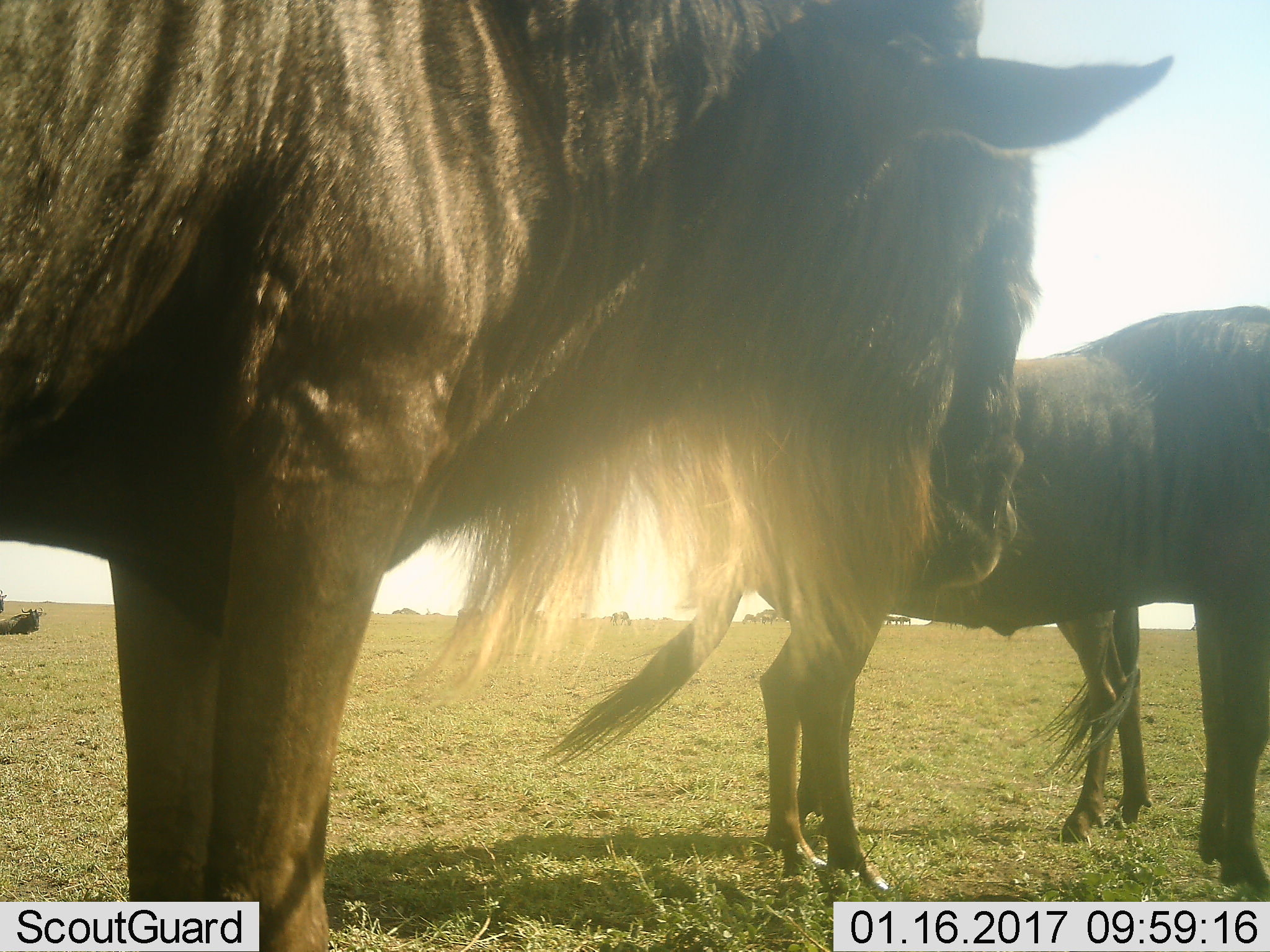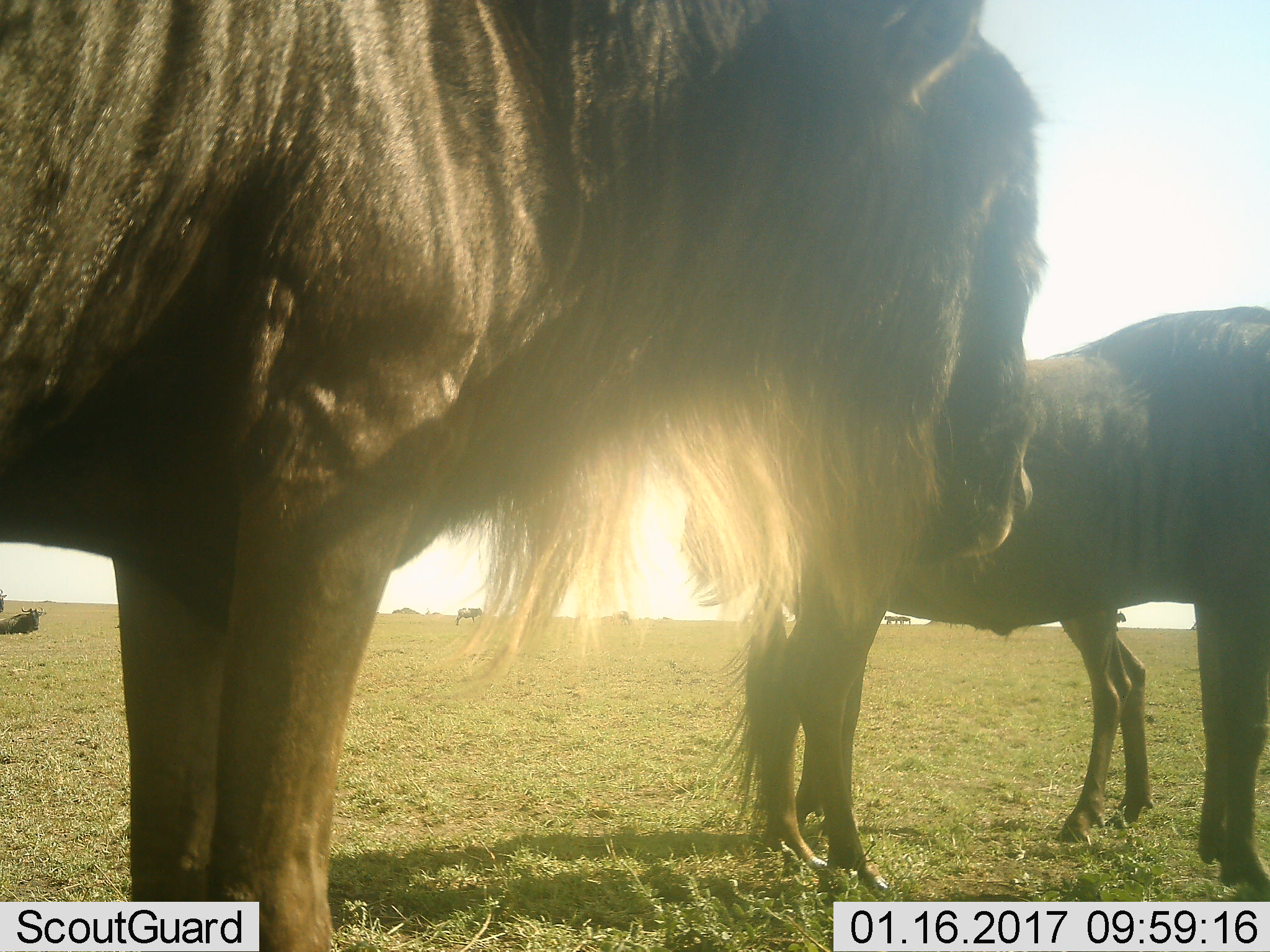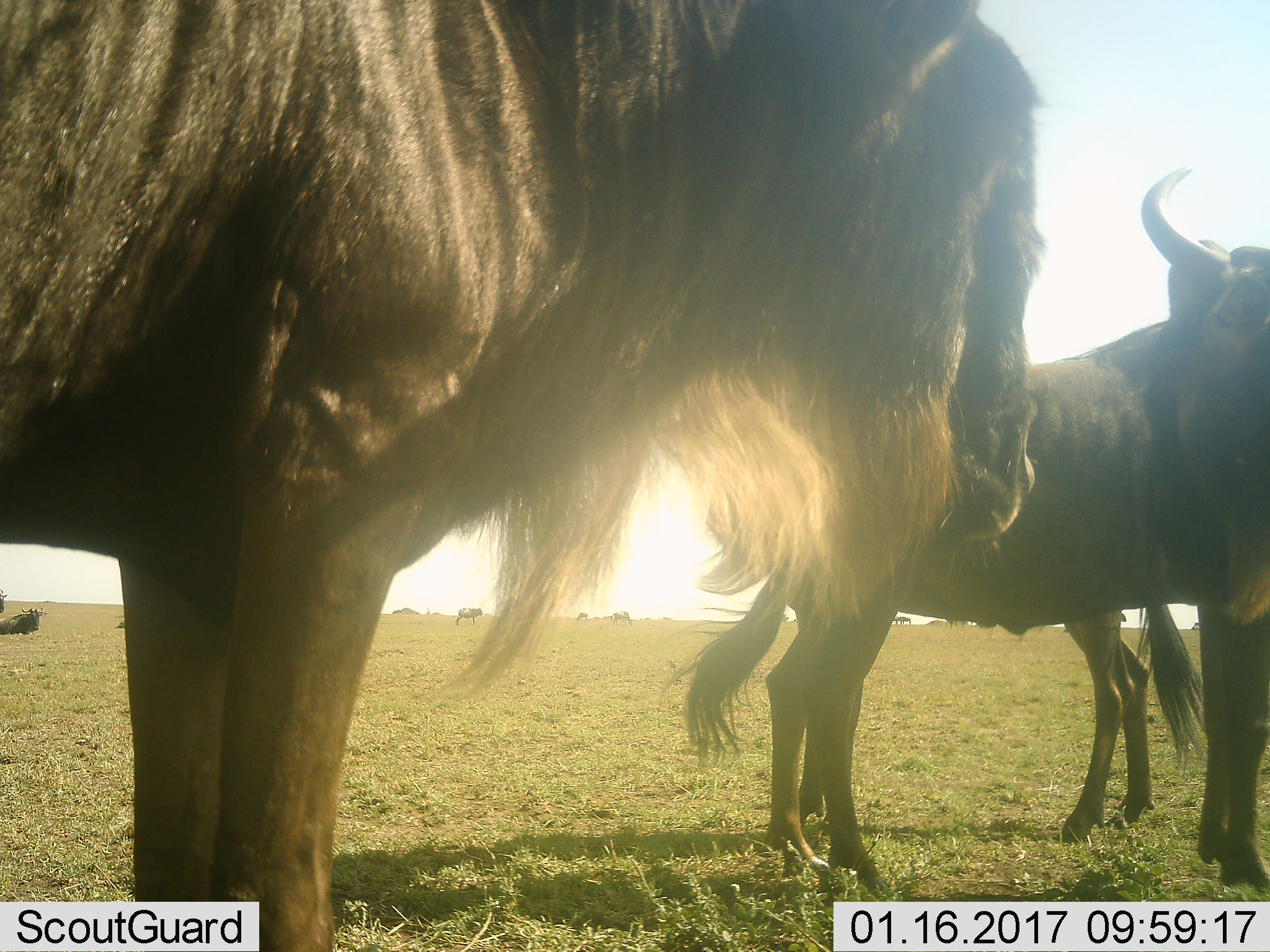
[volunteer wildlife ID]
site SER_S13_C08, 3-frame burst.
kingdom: Animalia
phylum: Chordata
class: Mammalia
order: Artiodactyla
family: Bovidae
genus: Connochaetes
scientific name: Connochaetes taurinus taurinus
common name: blue wildebeest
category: wildebeestblue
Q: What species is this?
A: Wildebeestblue (blue wildebeest) (Connochaetes taurinus taurinus).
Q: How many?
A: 6.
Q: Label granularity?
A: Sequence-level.